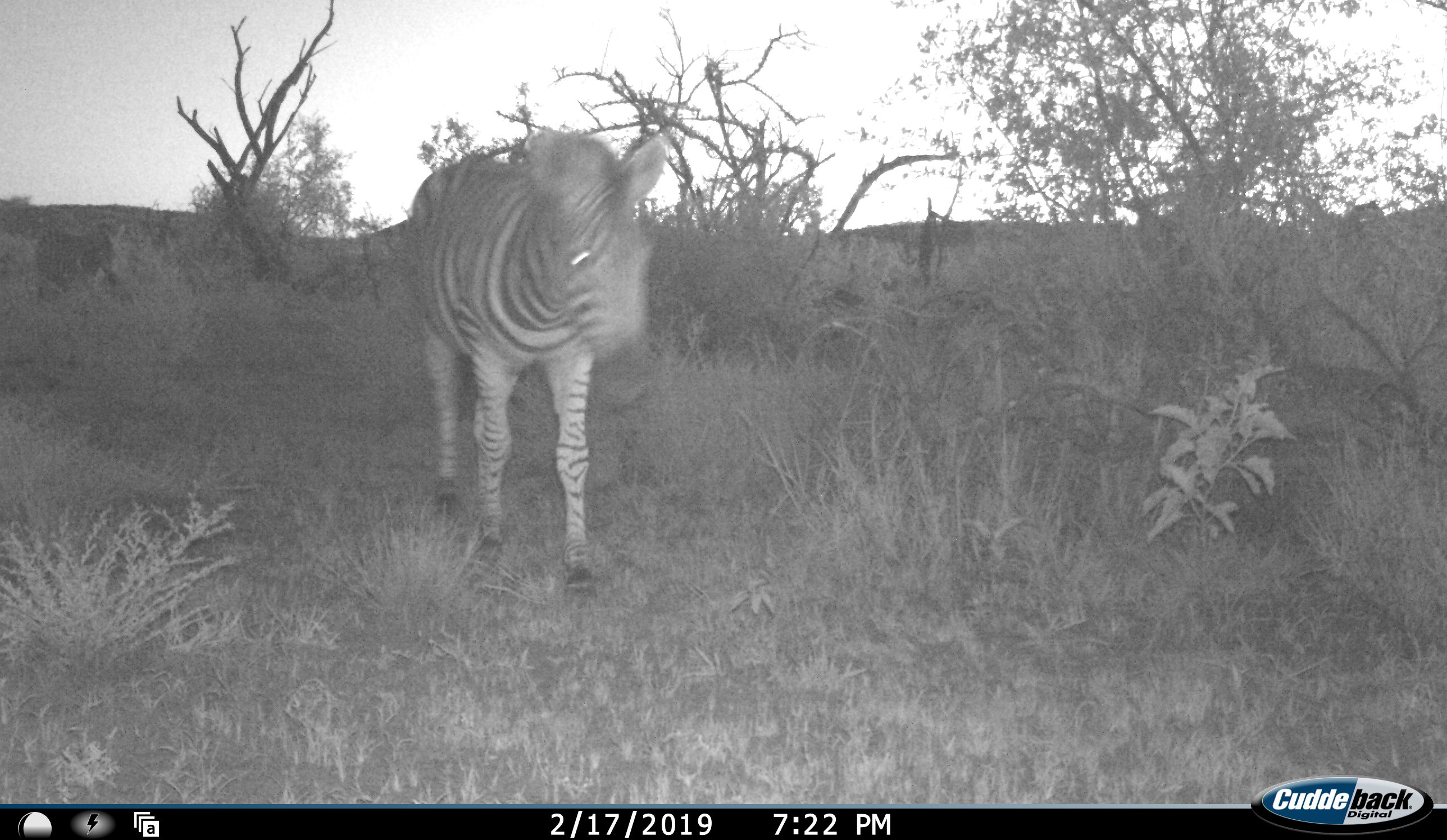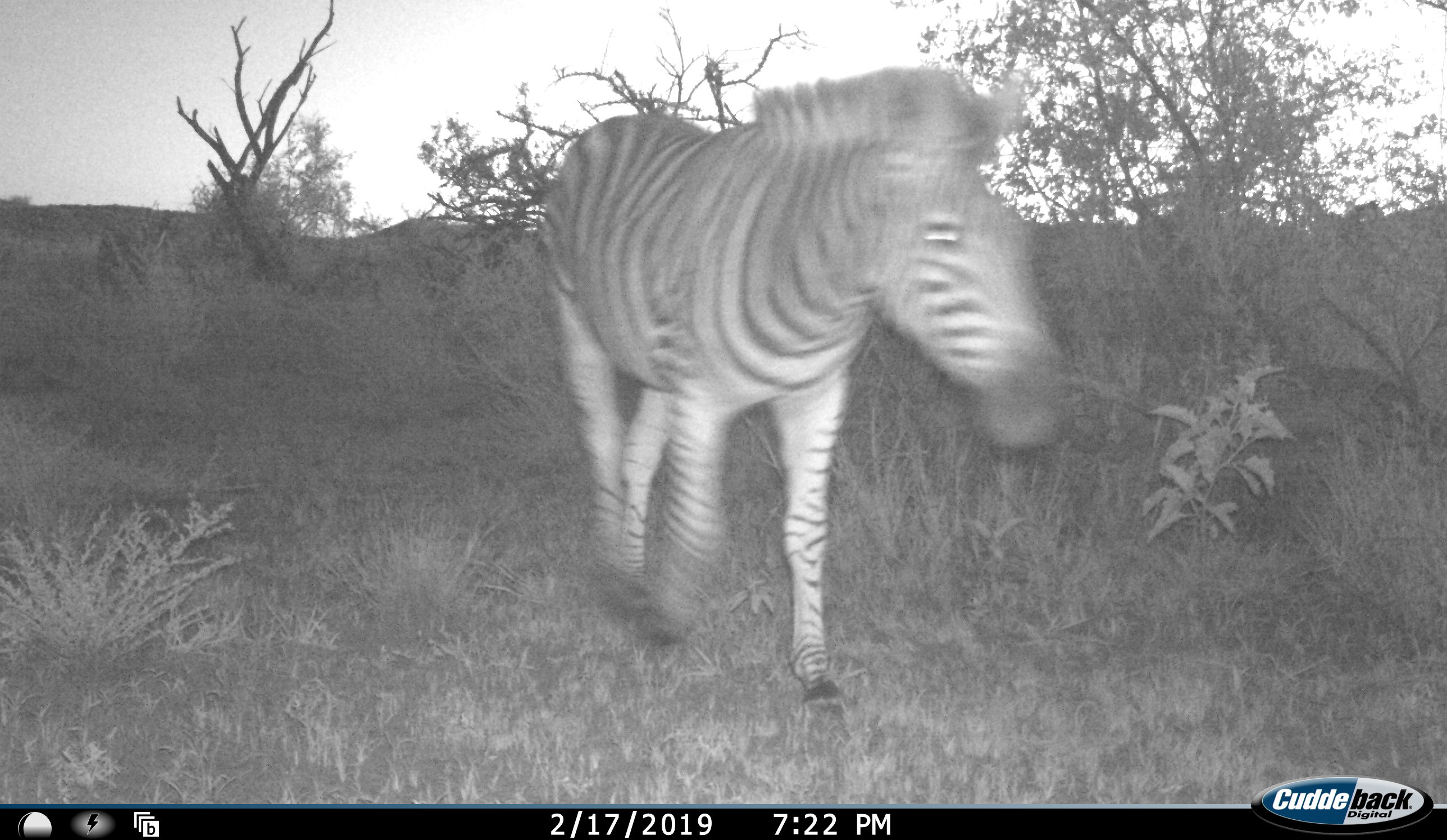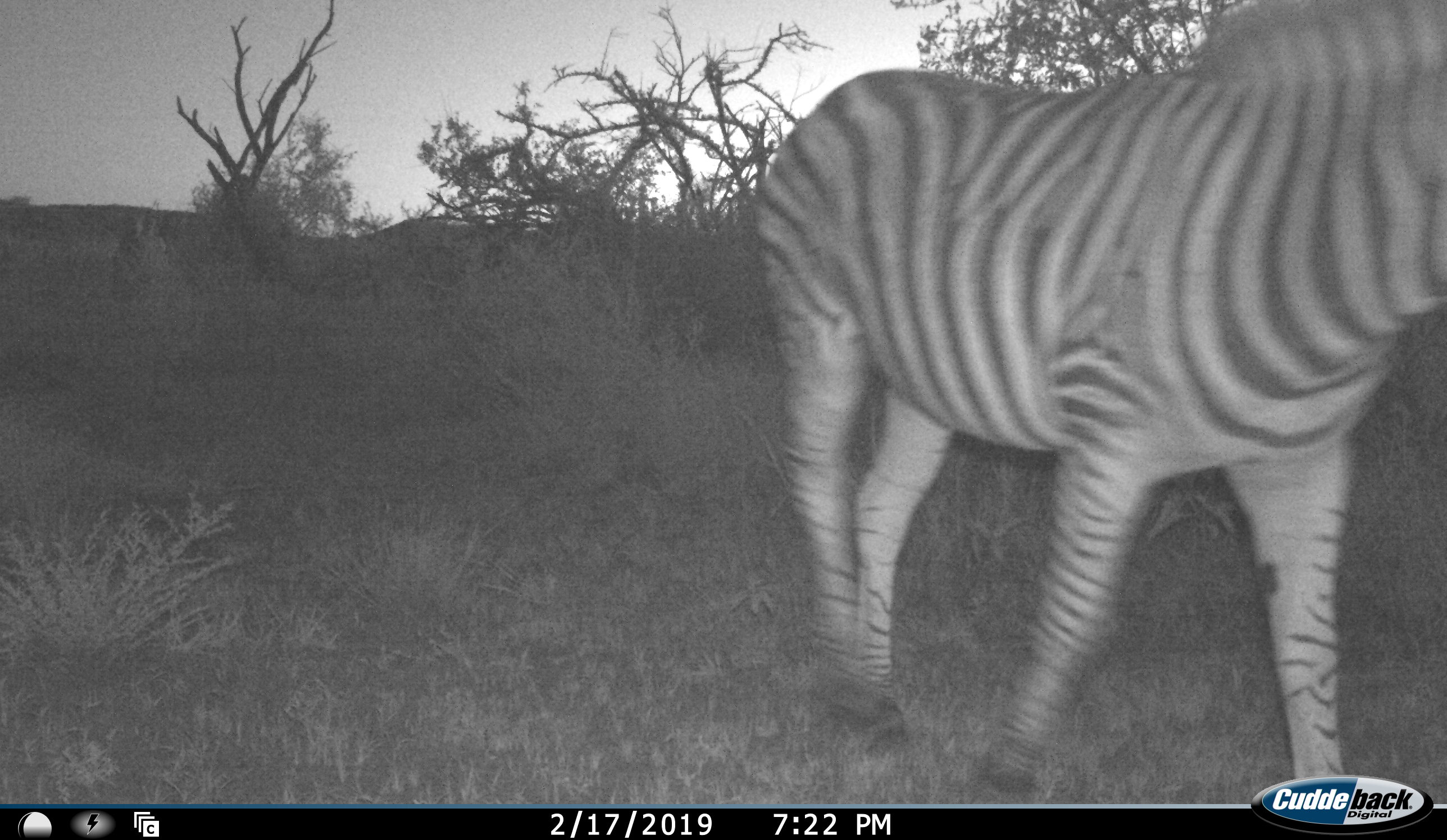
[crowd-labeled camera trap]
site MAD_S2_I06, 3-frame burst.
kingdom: Animalia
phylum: Chordata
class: Mammalia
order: Perissodactyla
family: Equidae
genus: Equus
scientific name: Equus quagga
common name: plains zebra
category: zebraplains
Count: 2.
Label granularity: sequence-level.